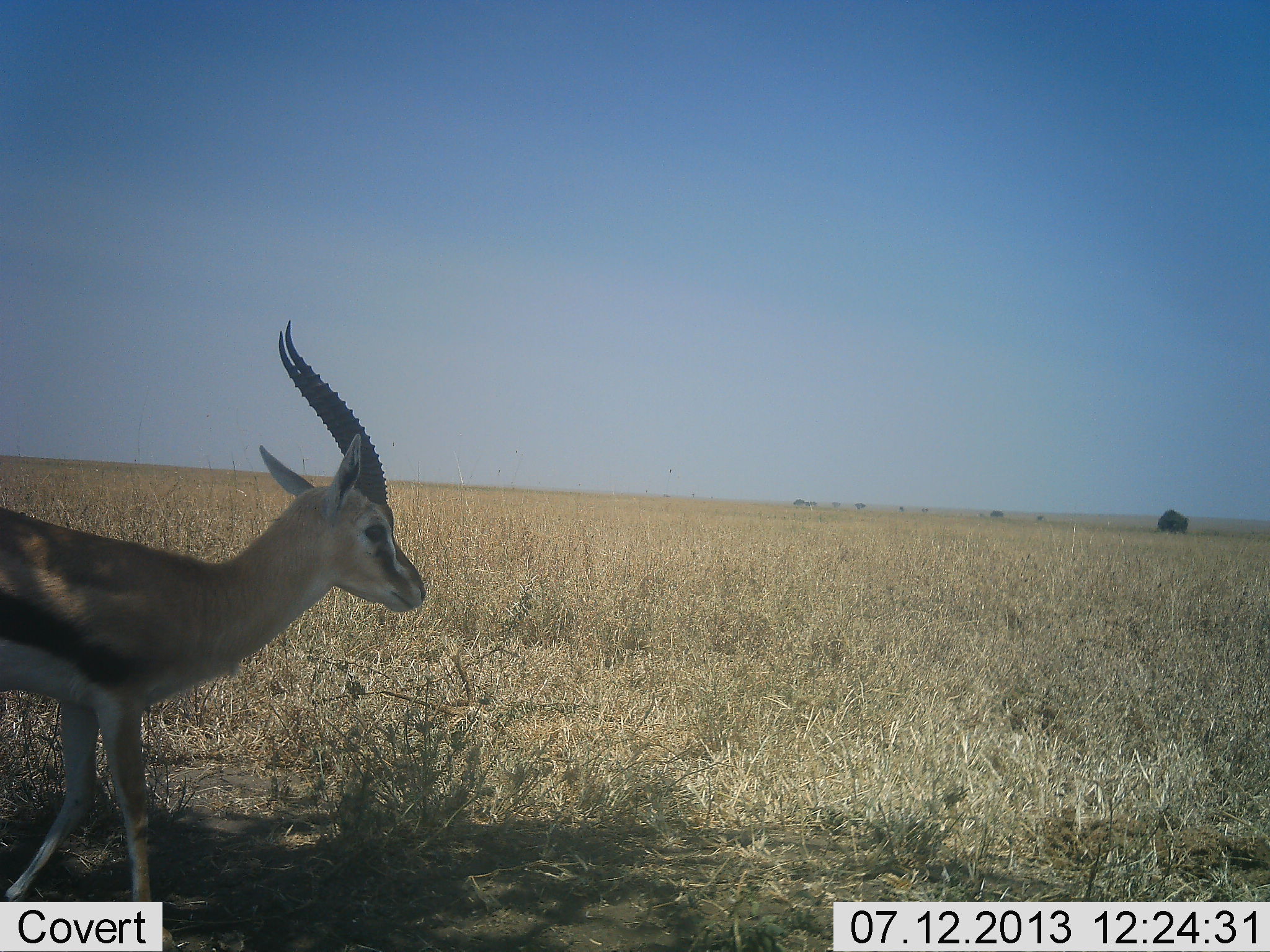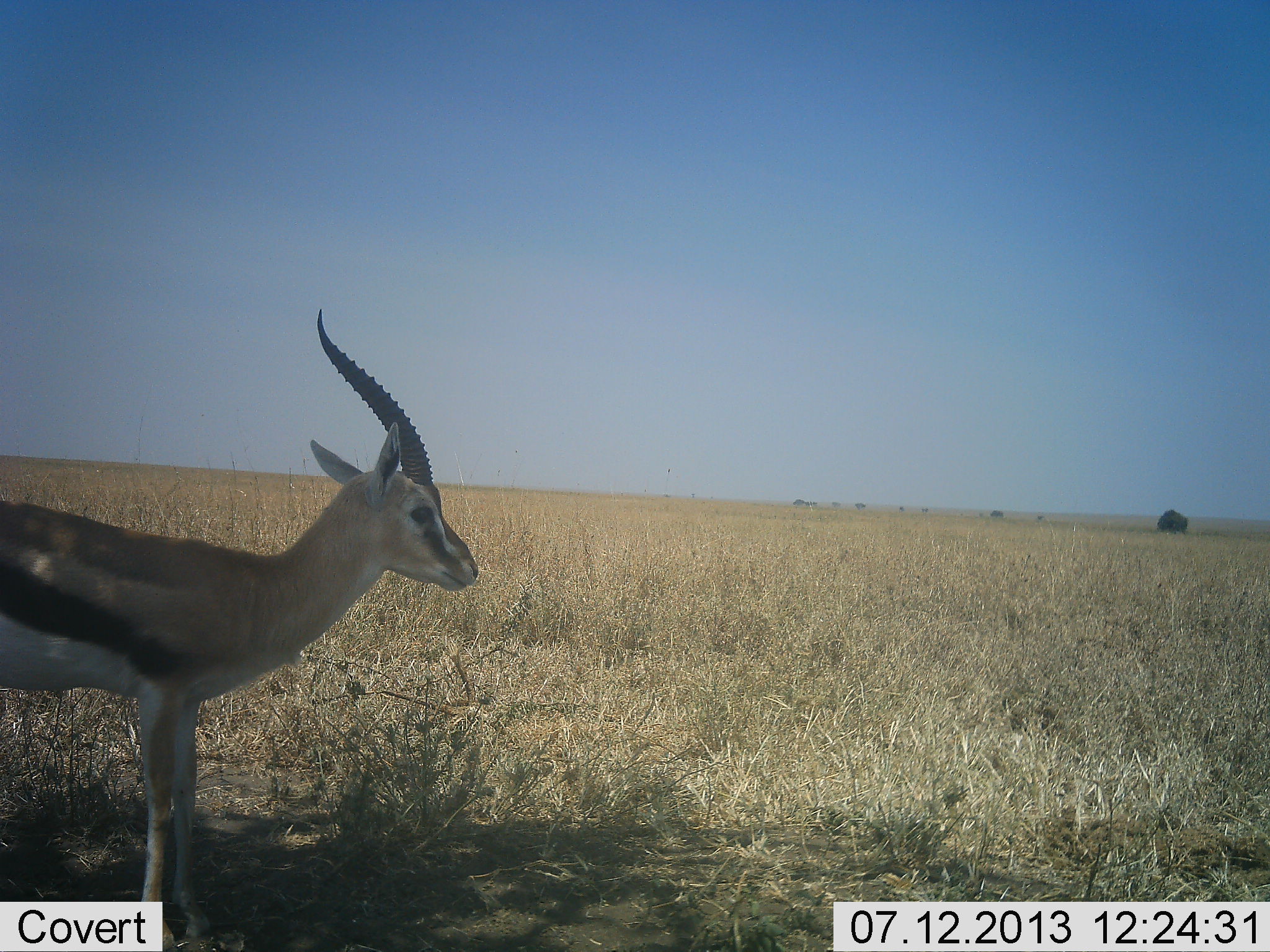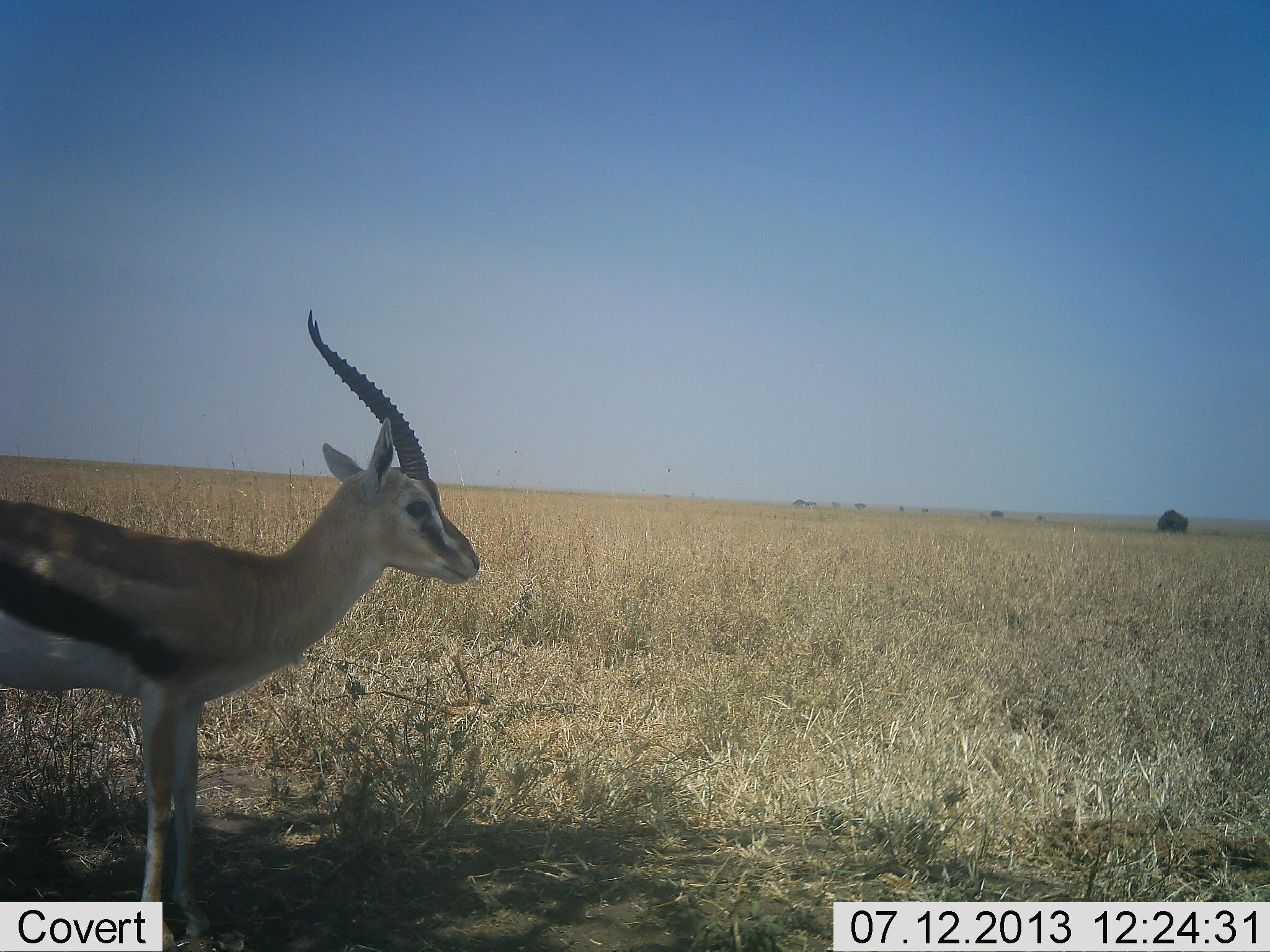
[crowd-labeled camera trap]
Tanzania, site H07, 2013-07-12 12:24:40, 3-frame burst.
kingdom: Animalia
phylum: Chordata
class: Mammalia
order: Artiodactyla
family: Bovidae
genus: Eudorcas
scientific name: Eudorcas thomsonii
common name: thomson's gazelle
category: gazellethomsons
Gazellethomsons (thomson's gazelle) (Eudorcas thomsonii), count 1. Behavior (volunteer vote fractions): standing 90%, resting 0%, moving 10%, interacting 0%. Young present (vote fraction): 0%. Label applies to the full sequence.